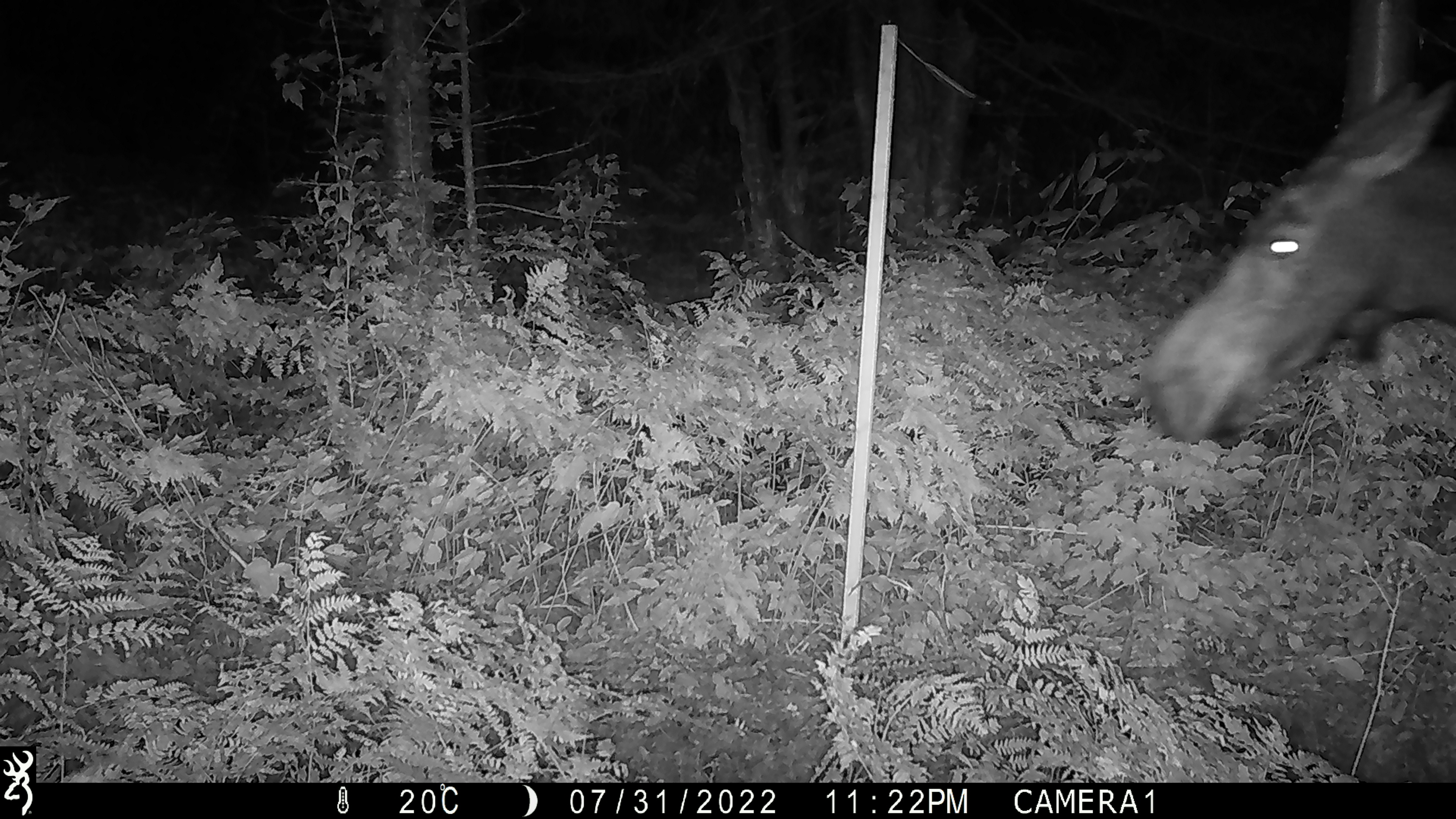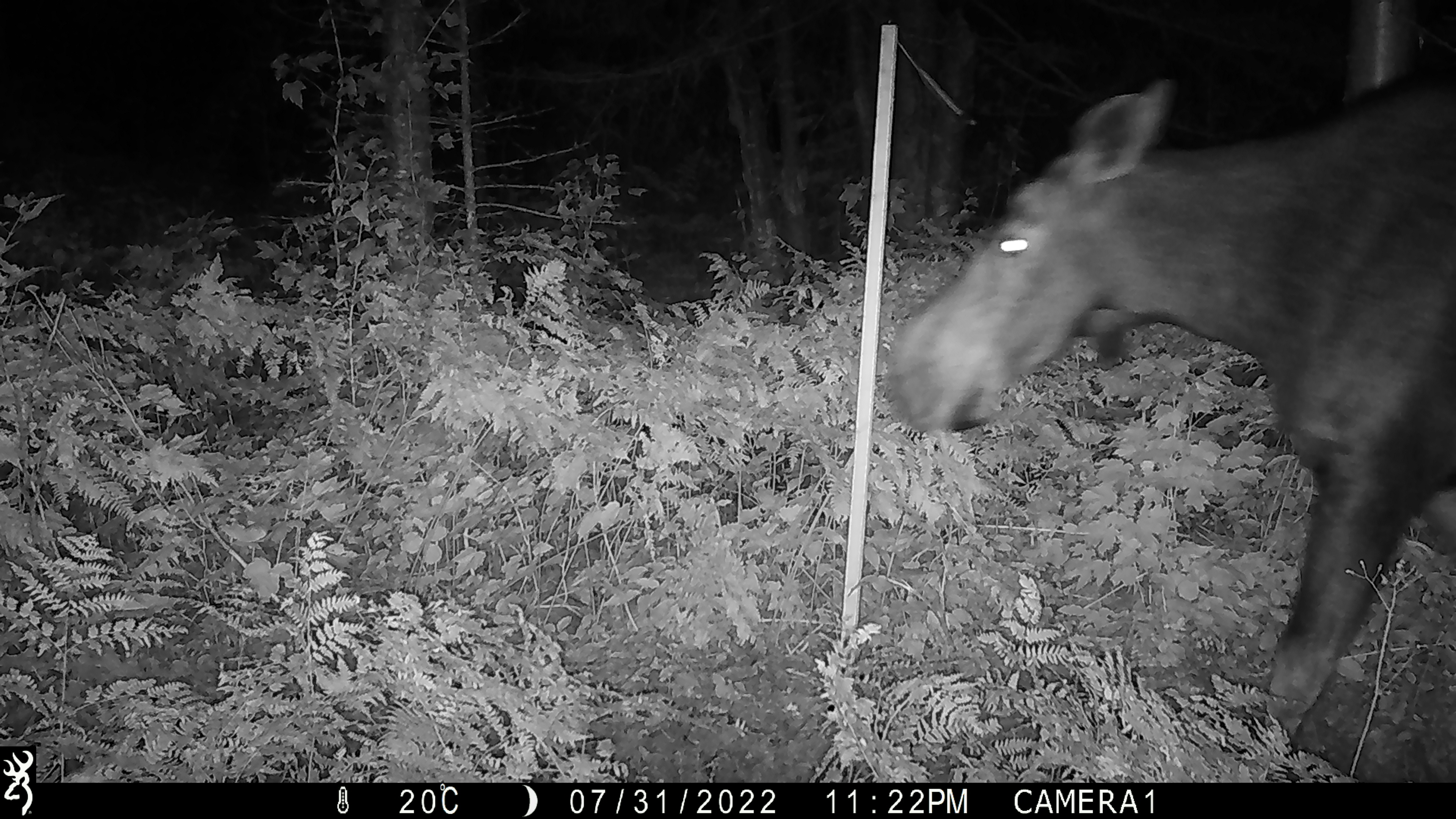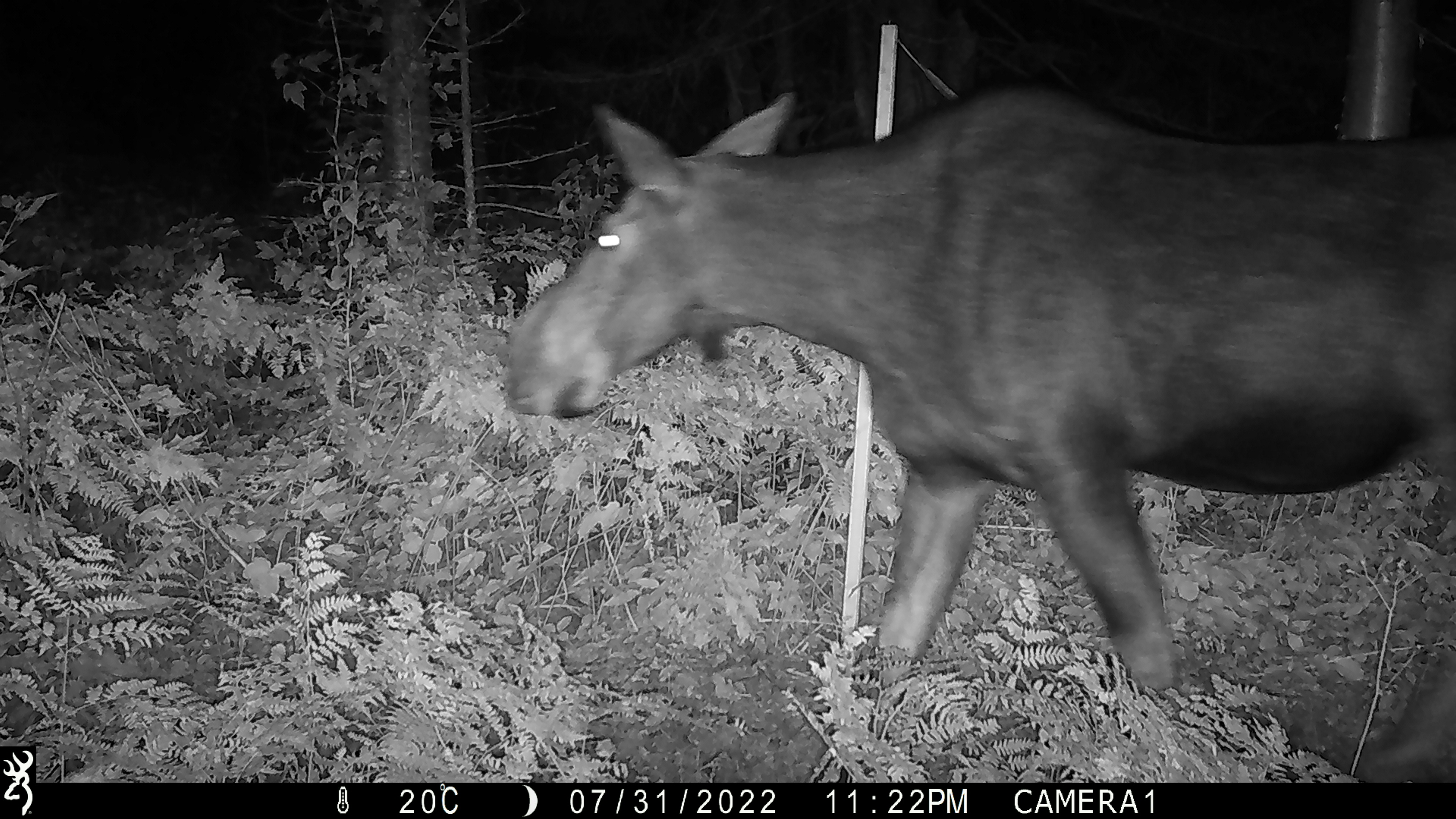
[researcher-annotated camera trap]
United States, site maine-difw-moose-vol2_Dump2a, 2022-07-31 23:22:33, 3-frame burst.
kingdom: Animalia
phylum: Chordata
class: Mammalia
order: Artiodactyla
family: Cervidae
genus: Alces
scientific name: Alces alces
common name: moose